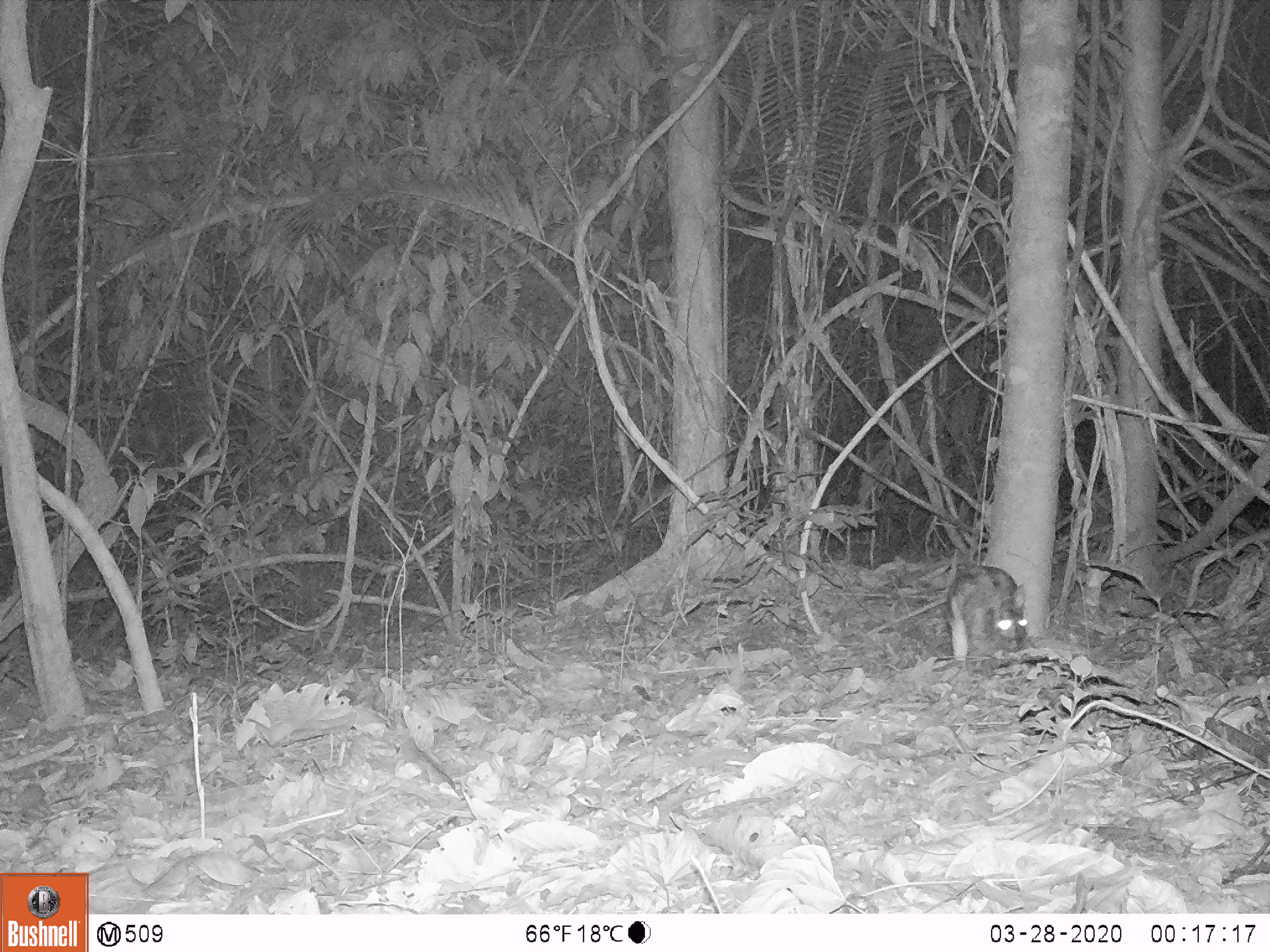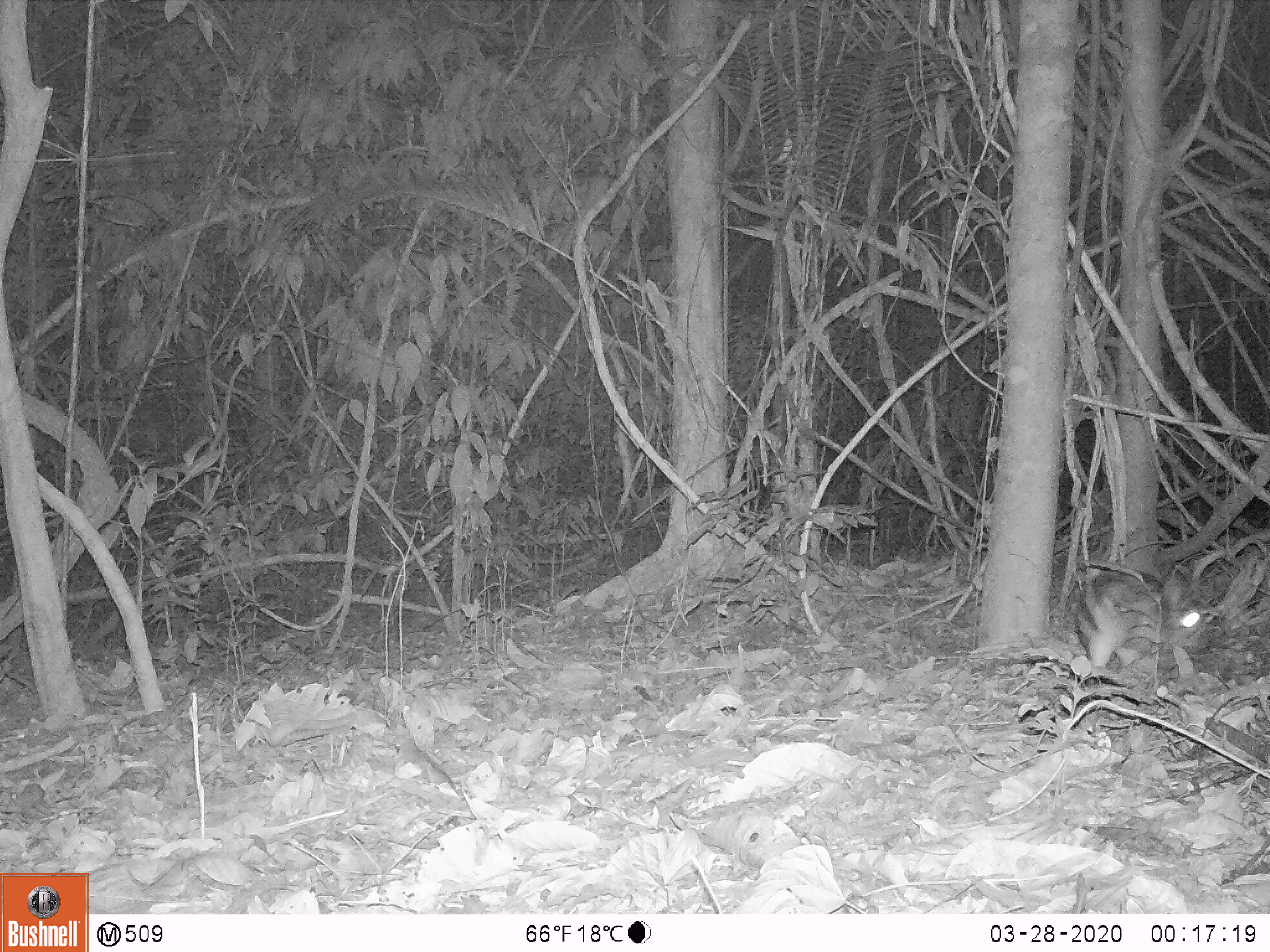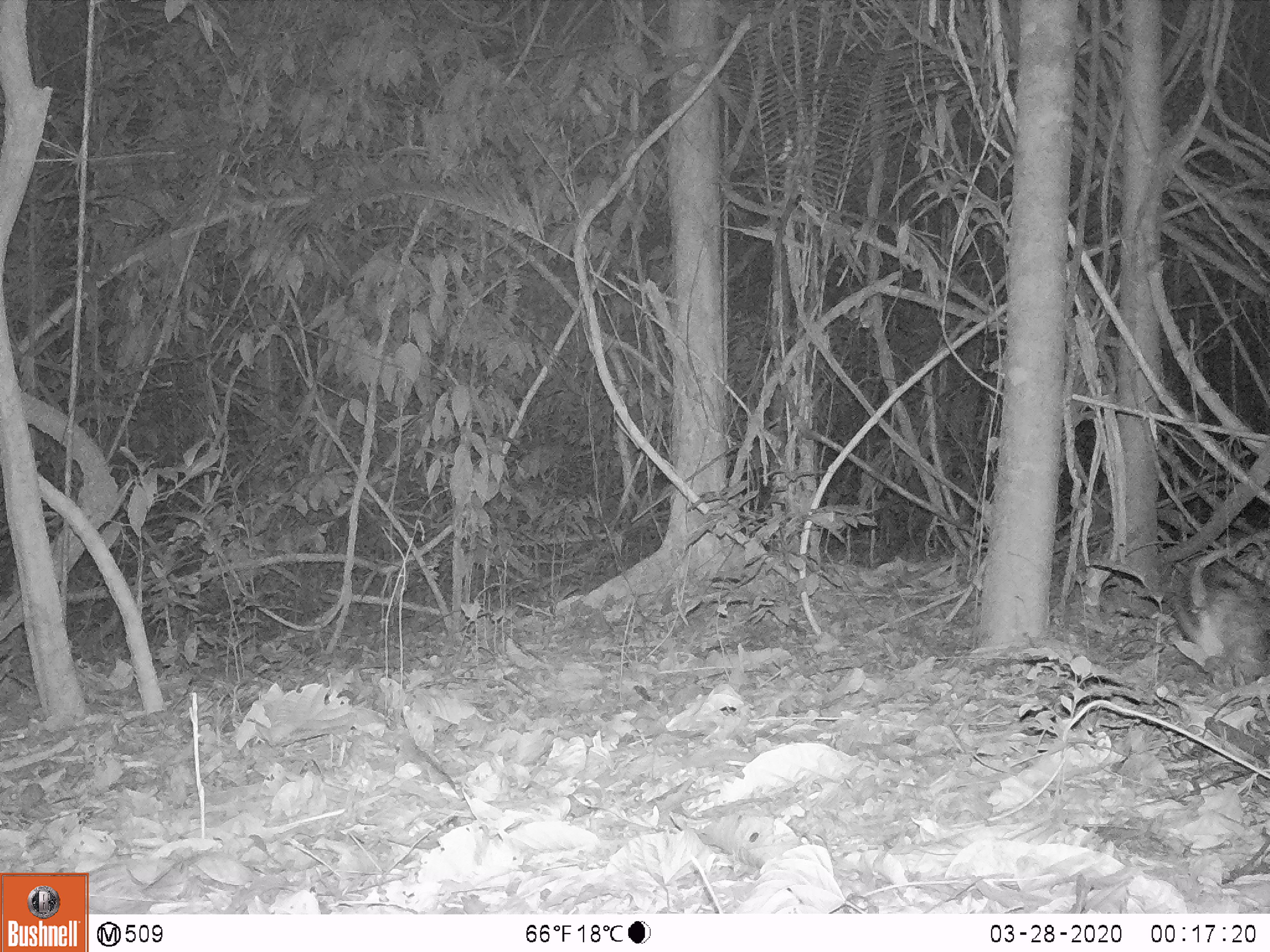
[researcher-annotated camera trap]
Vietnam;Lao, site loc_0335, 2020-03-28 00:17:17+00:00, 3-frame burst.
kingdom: Animalia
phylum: Chordata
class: Mammalia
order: Lagomorpha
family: Leporidae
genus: Nesolagus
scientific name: Nesolagus timminsi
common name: annamite striped rabbit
Annamite striped rabbit (Nesolagus timminsi). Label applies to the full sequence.